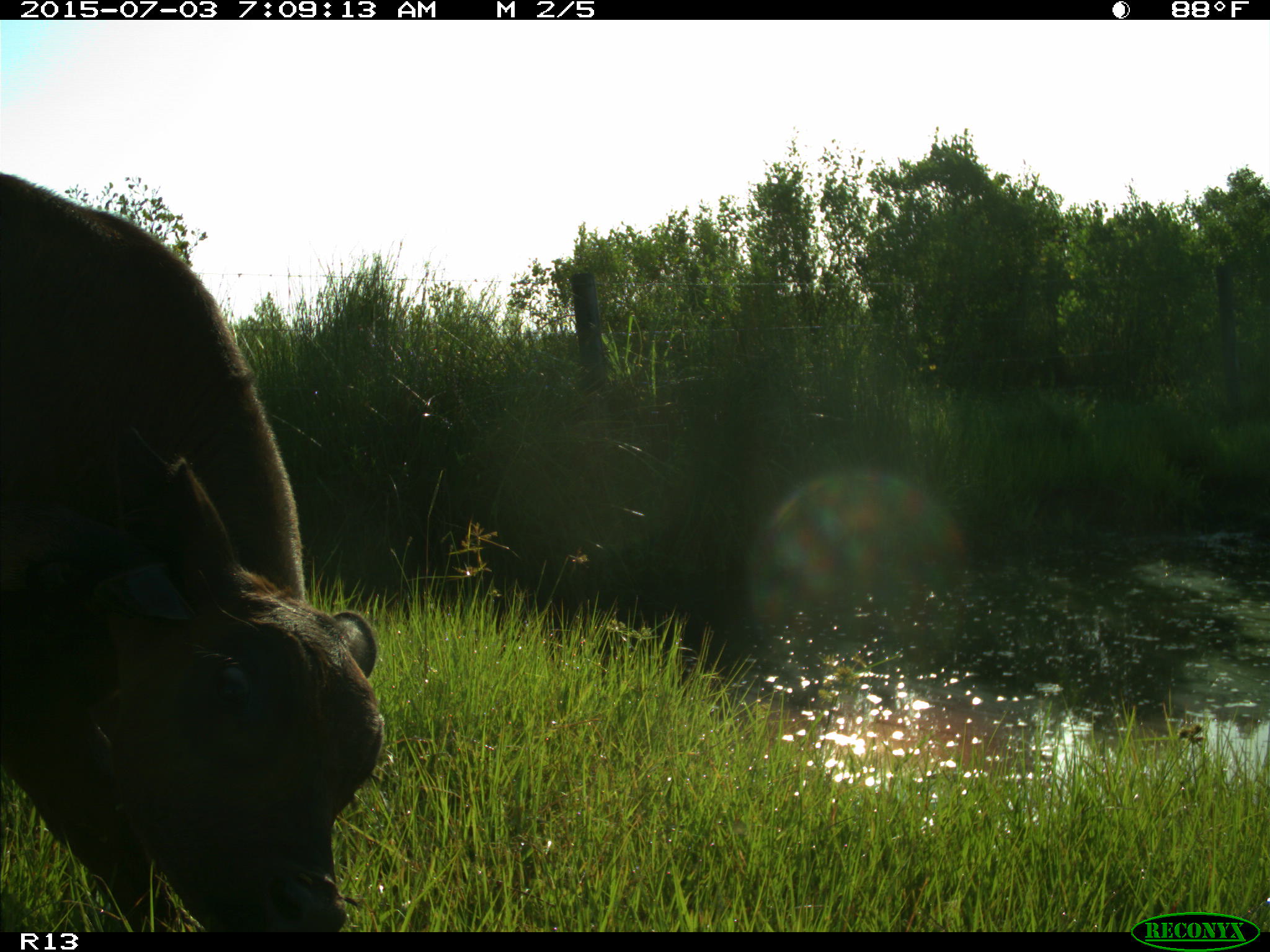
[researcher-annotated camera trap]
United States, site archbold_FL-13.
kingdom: Animalia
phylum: Chordata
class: Mammalia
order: Artiodactyla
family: Bovidae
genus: Bos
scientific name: Bos taurus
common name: domestic cow